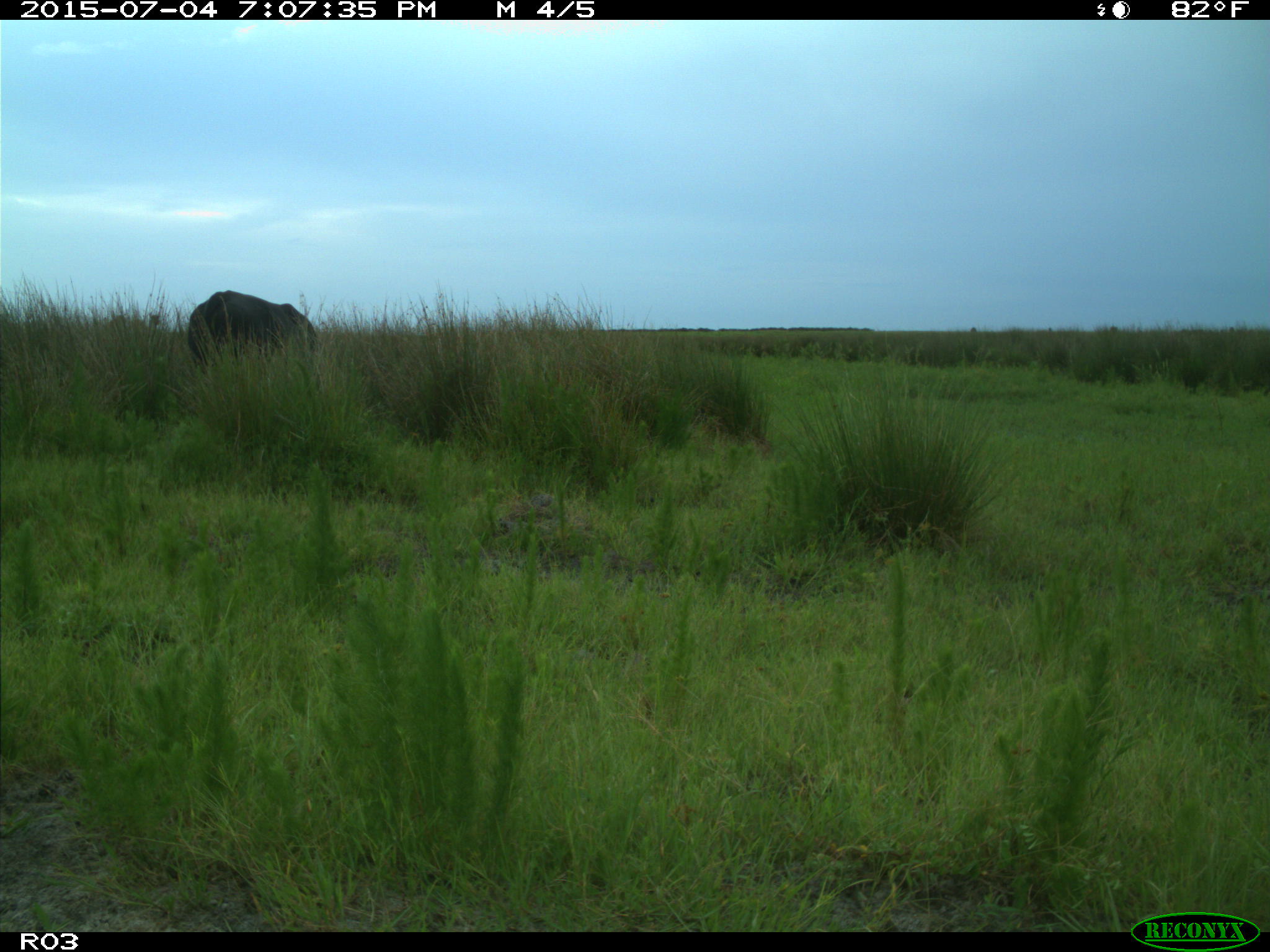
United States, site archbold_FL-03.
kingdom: Animalia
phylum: Chordata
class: Mammalia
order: Artiodactyla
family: Bovidae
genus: Bos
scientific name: Bos taurus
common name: domestic cow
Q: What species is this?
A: Bos taurus (domestic cow).